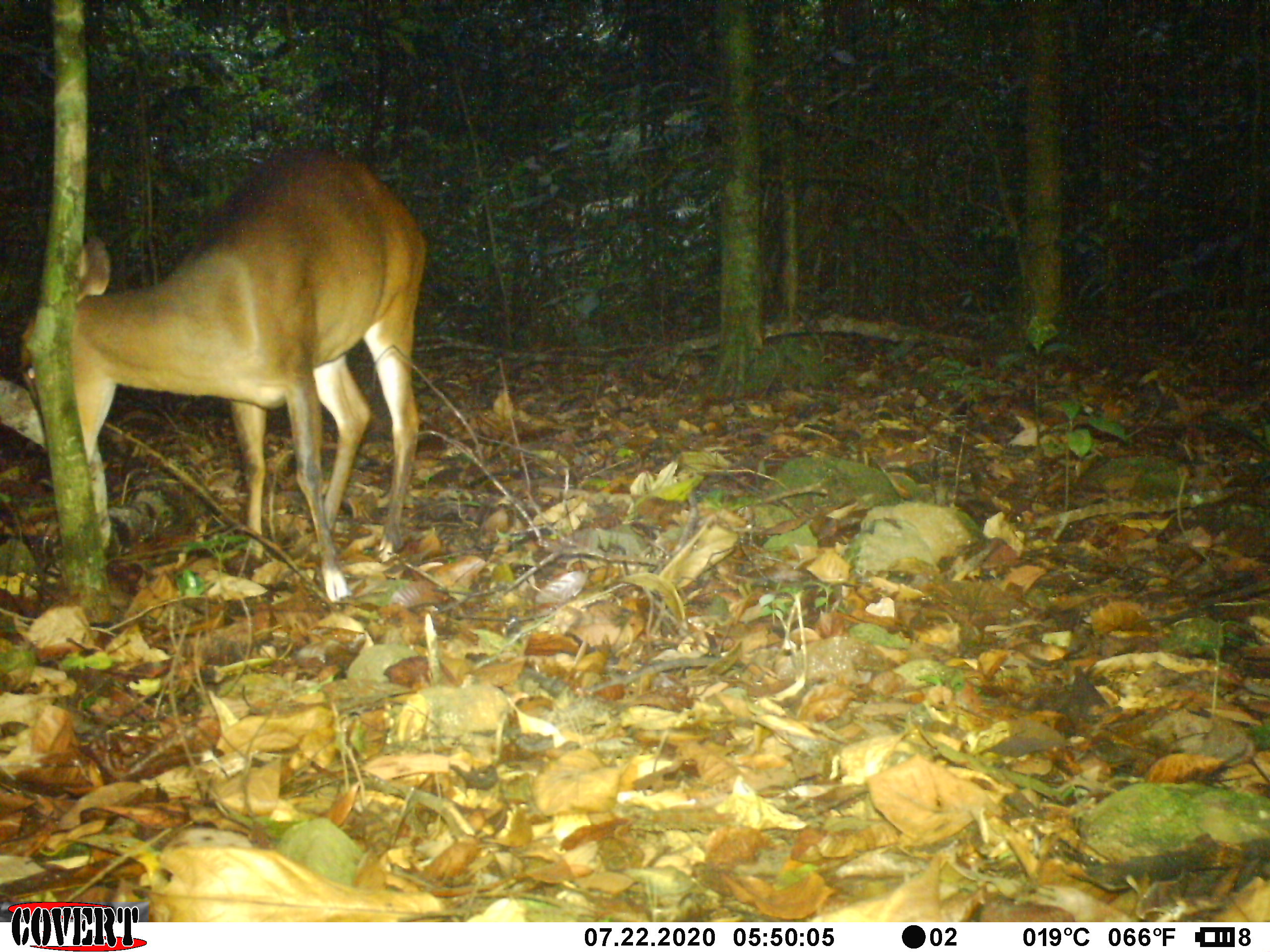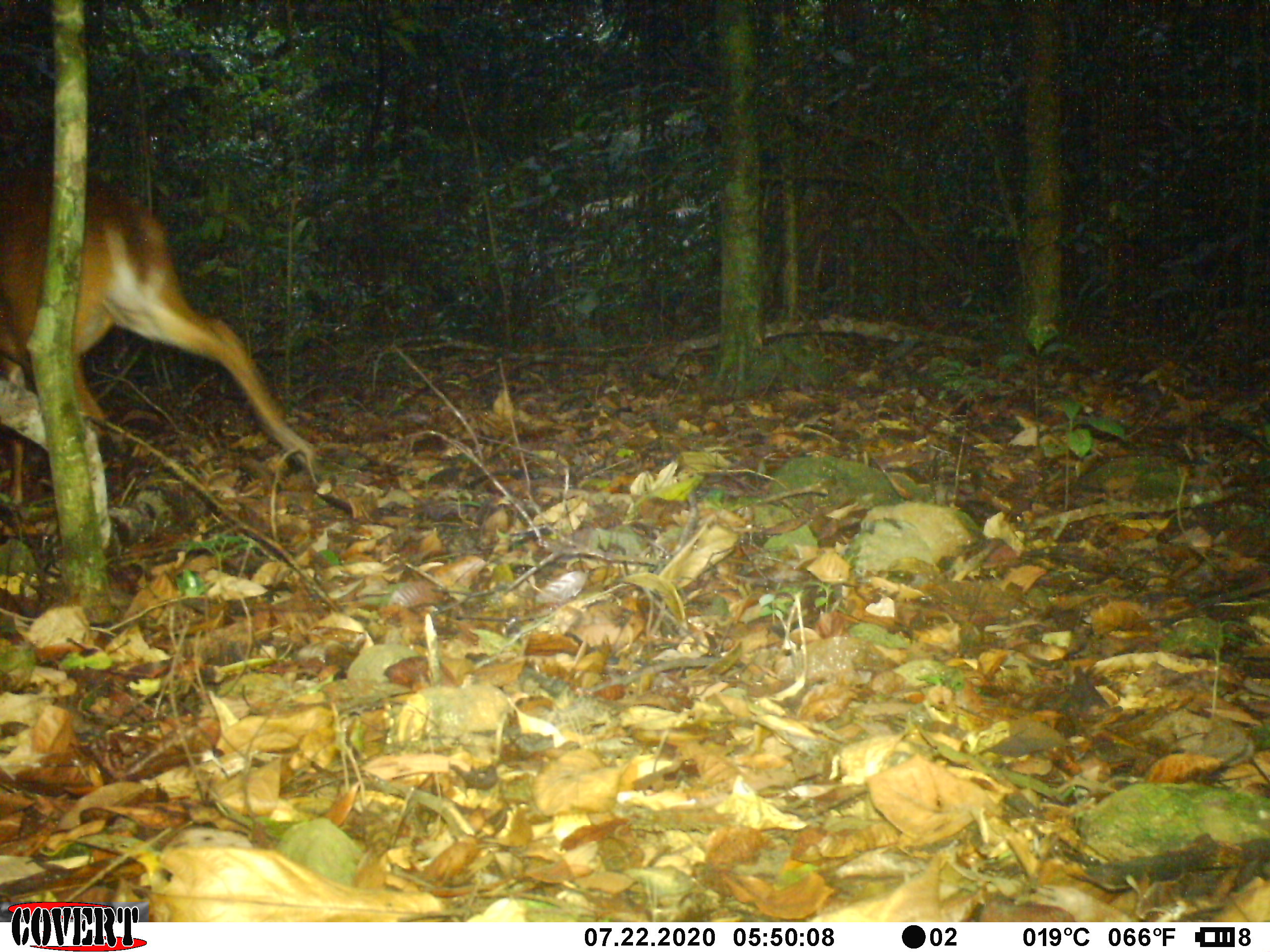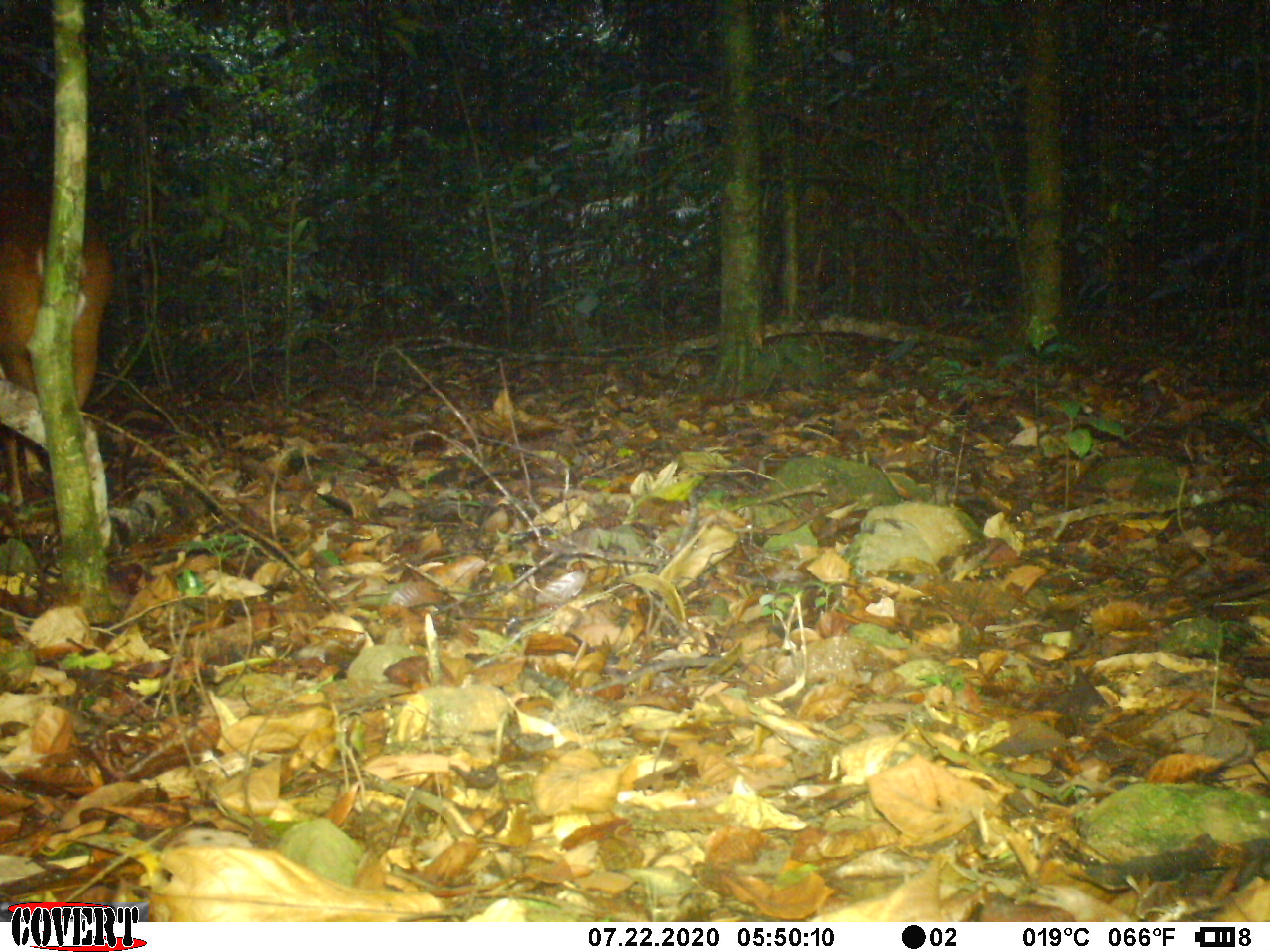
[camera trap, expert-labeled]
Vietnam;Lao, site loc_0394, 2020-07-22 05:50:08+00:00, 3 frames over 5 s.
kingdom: Animalia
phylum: Chordata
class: Mammalia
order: Artiodactyla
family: Cervidae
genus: Muntiacus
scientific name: Muntiacus vuquangensis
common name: large-antlered muntjac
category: large antlered muntjac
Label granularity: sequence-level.